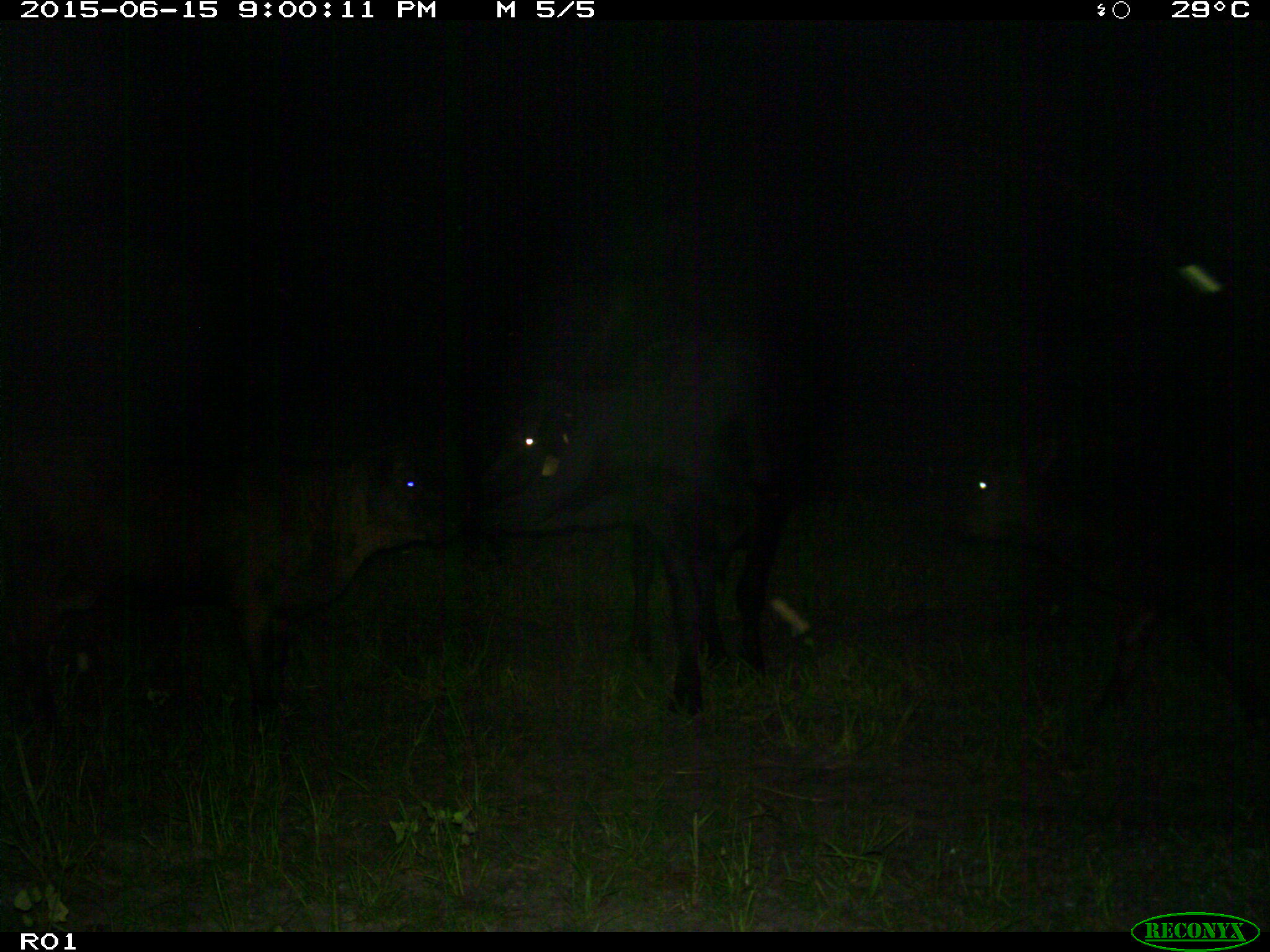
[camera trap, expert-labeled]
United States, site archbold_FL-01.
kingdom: Animalia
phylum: Chordata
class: Mammalia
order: Artiodactyla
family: Bovidae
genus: Bos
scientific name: Bos taurus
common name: domestic cow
Bos taurus (domestic cow).